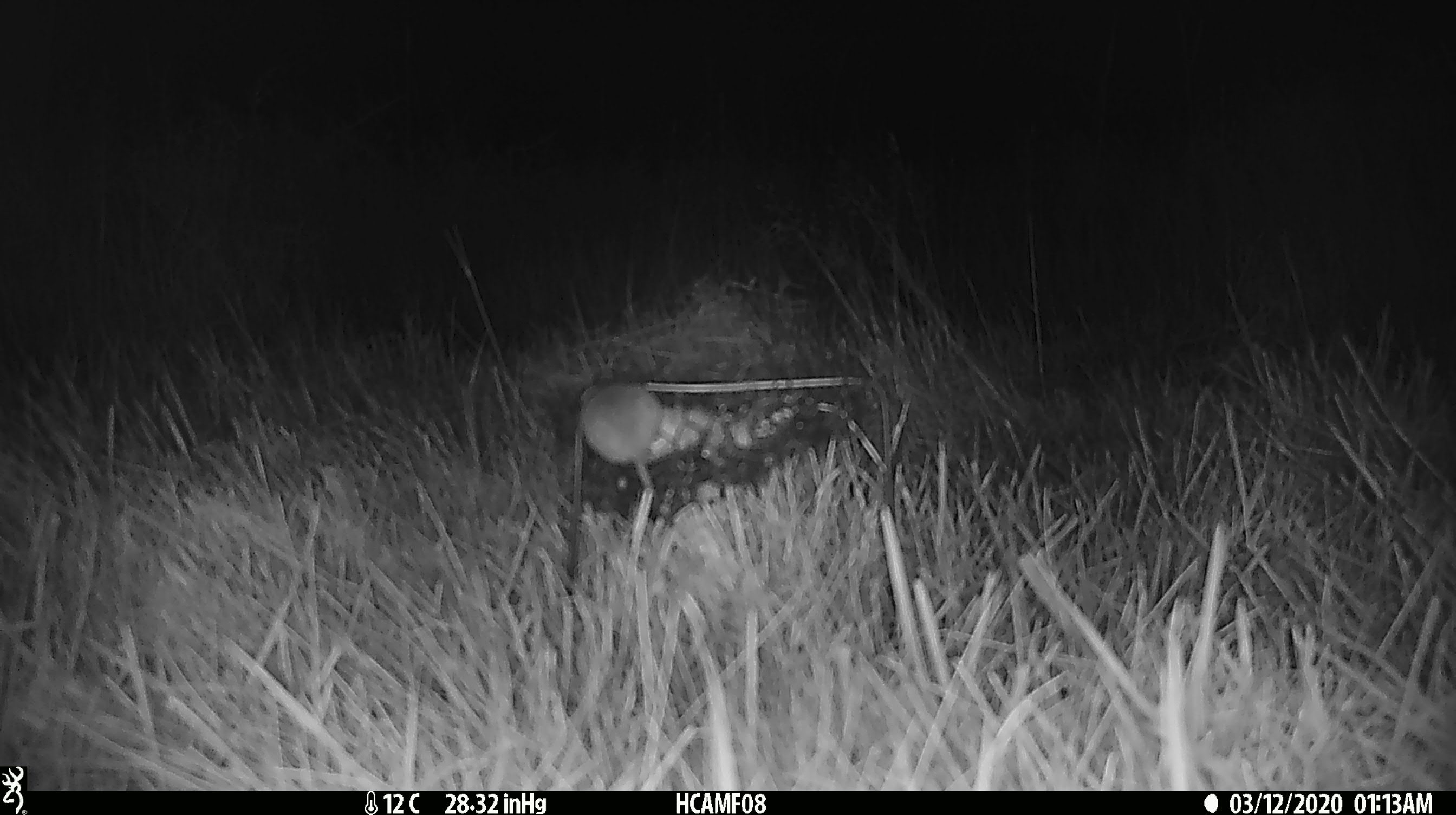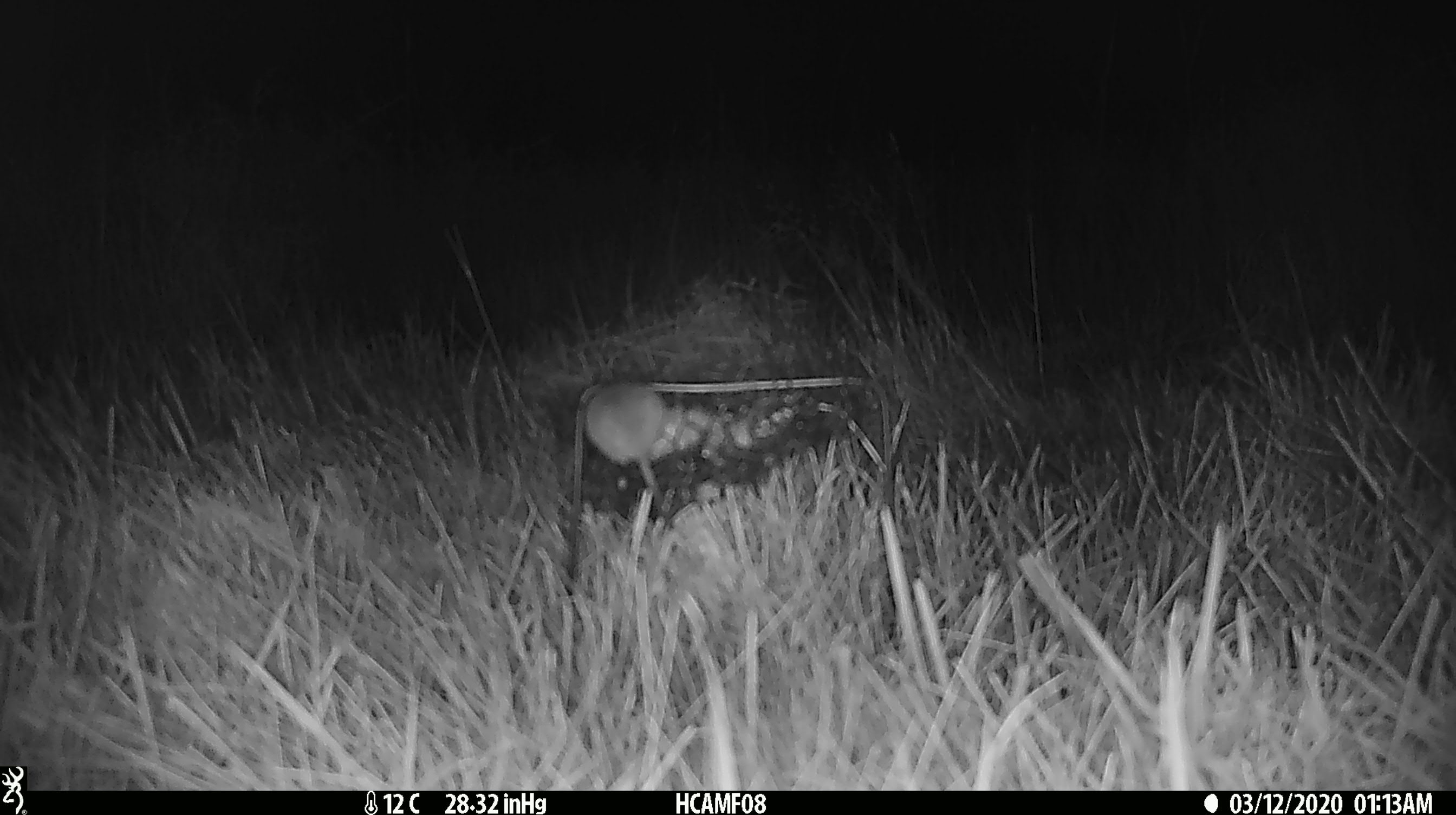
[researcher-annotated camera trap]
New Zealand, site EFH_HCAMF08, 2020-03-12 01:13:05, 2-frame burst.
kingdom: Animalia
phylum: Chordata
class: Mammalia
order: Rodentia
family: Muridae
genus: Mus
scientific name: Mus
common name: mouse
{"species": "mouse (Mus)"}